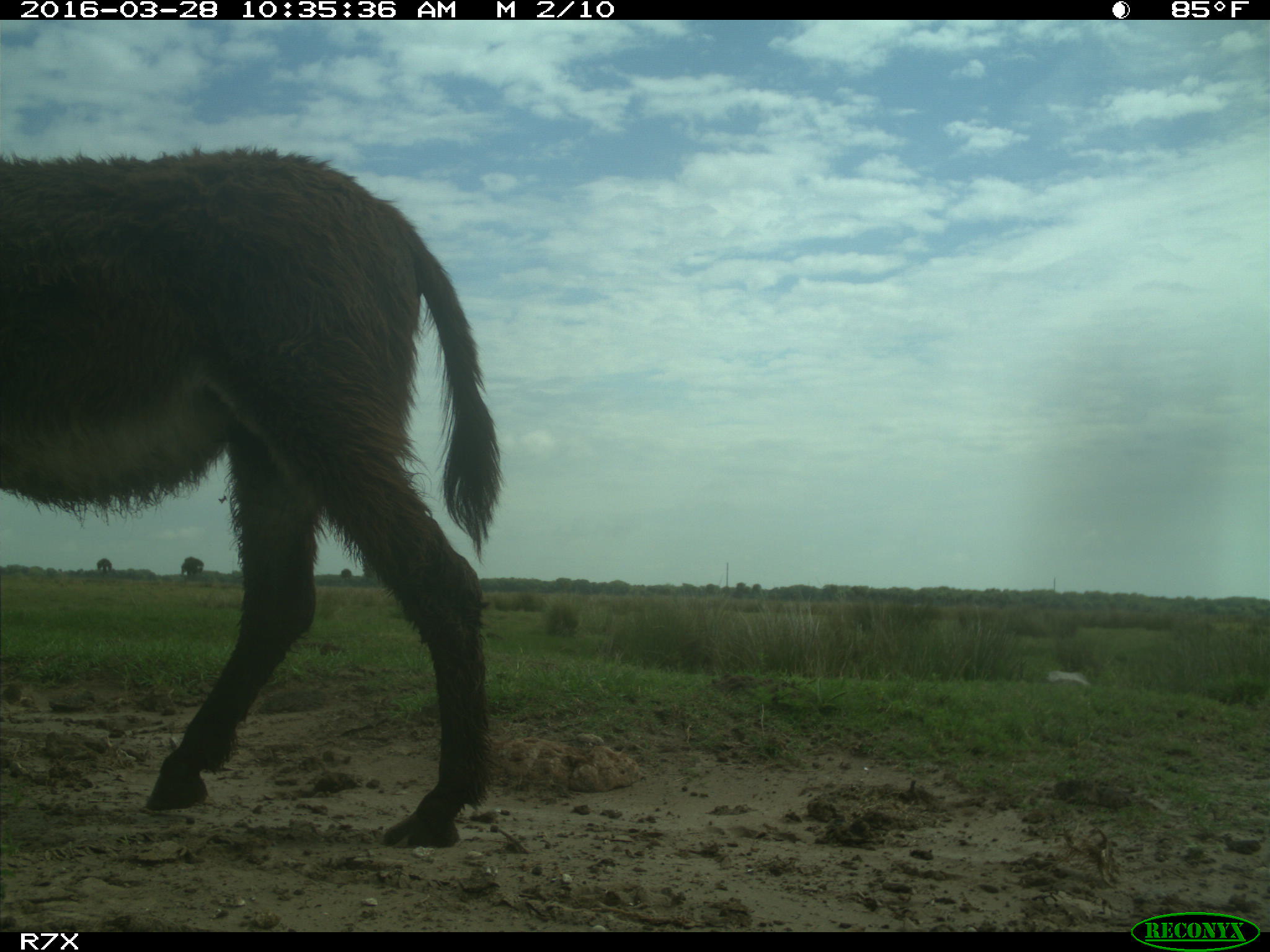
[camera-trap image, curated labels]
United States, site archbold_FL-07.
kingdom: Animalia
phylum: Chordata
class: Mammalia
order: Perissodactyla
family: Equidae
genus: Equus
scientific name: Equus africanus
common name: african wild ass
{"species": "Equus africanus (african wild ass)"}